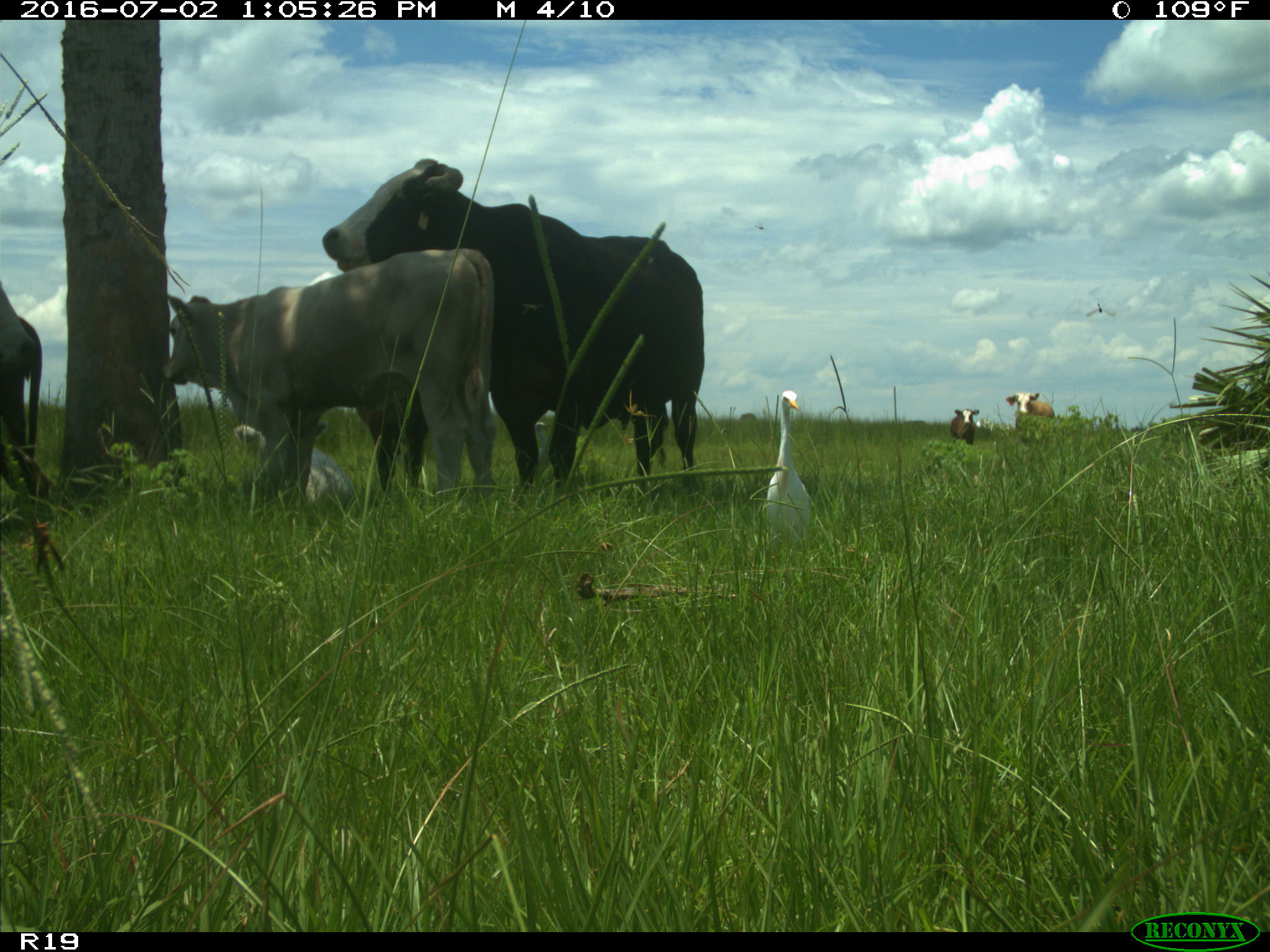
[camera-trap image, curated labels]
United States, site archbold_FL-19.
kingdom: Animalia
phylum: Chordata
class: Mammalia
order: Artiodactyla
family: Bovidae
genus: Bos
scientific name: Bos taurus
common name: domestic cow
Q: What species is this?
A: Bos taurus (domestic cow).